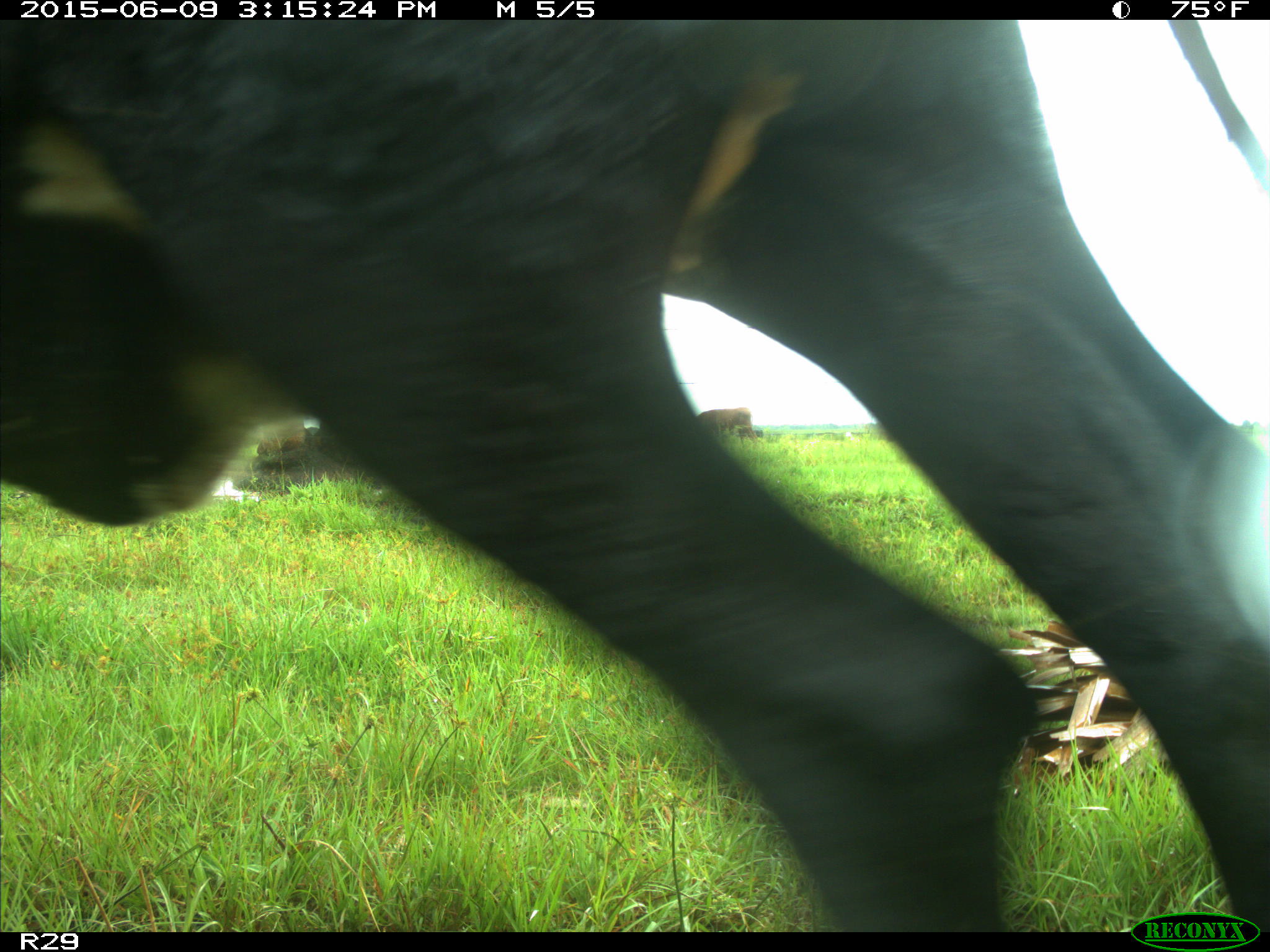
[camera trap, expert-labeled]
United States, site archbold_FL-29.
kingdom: Animalia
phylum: Chordata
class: Mammalia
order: Artiodactyla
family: Bovidae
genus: Bos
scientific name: Bos taurus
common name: domestic cow